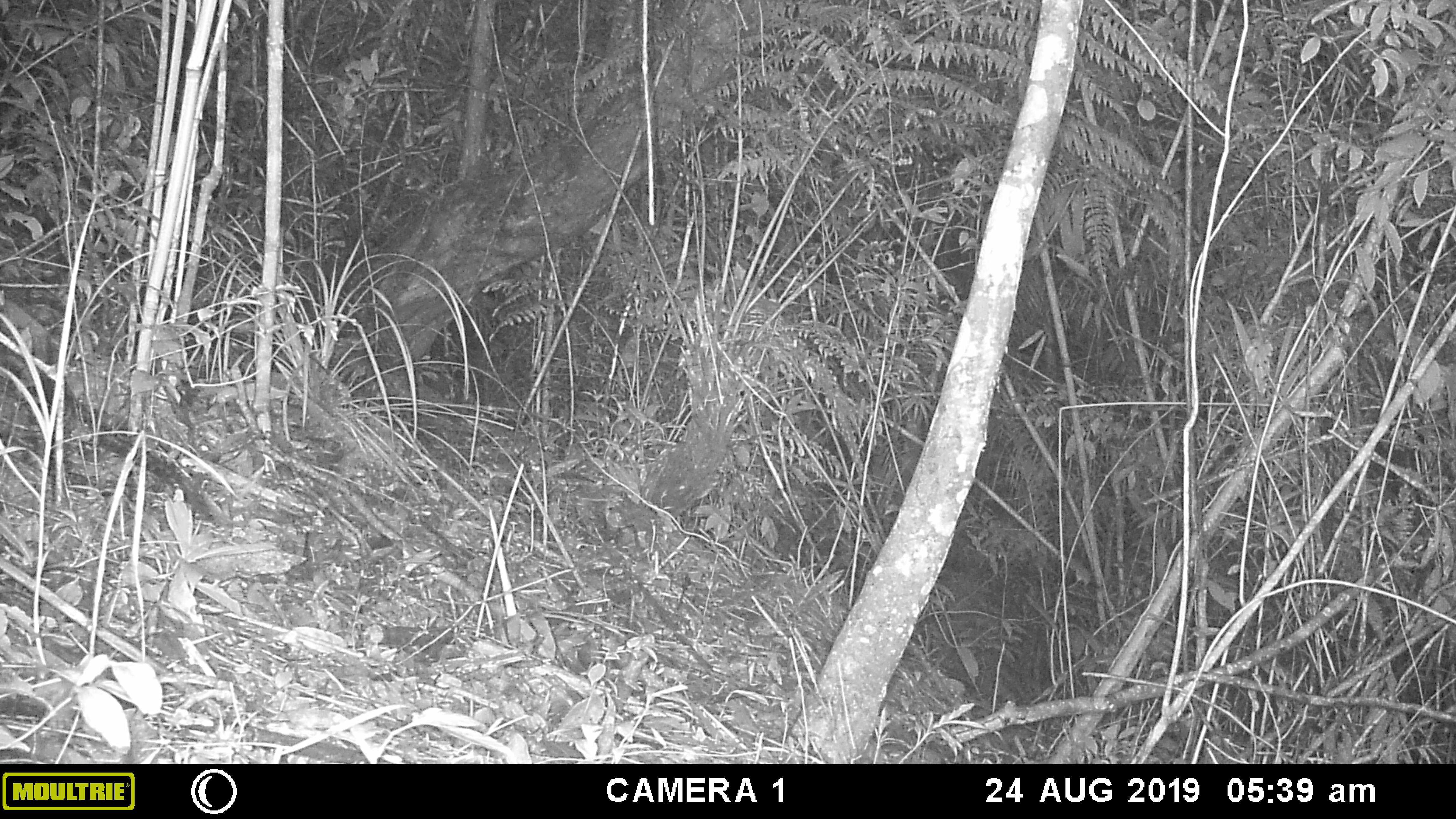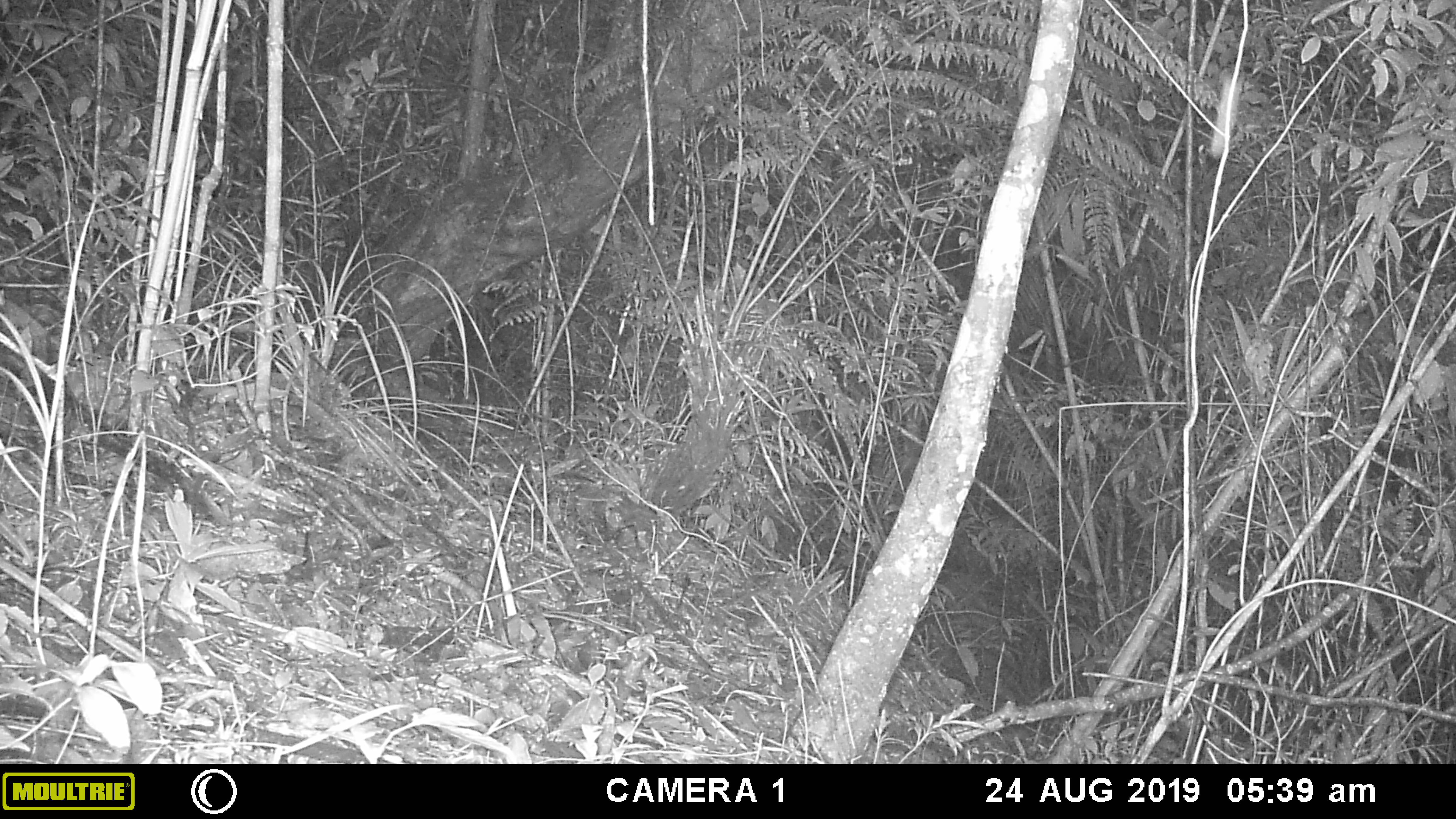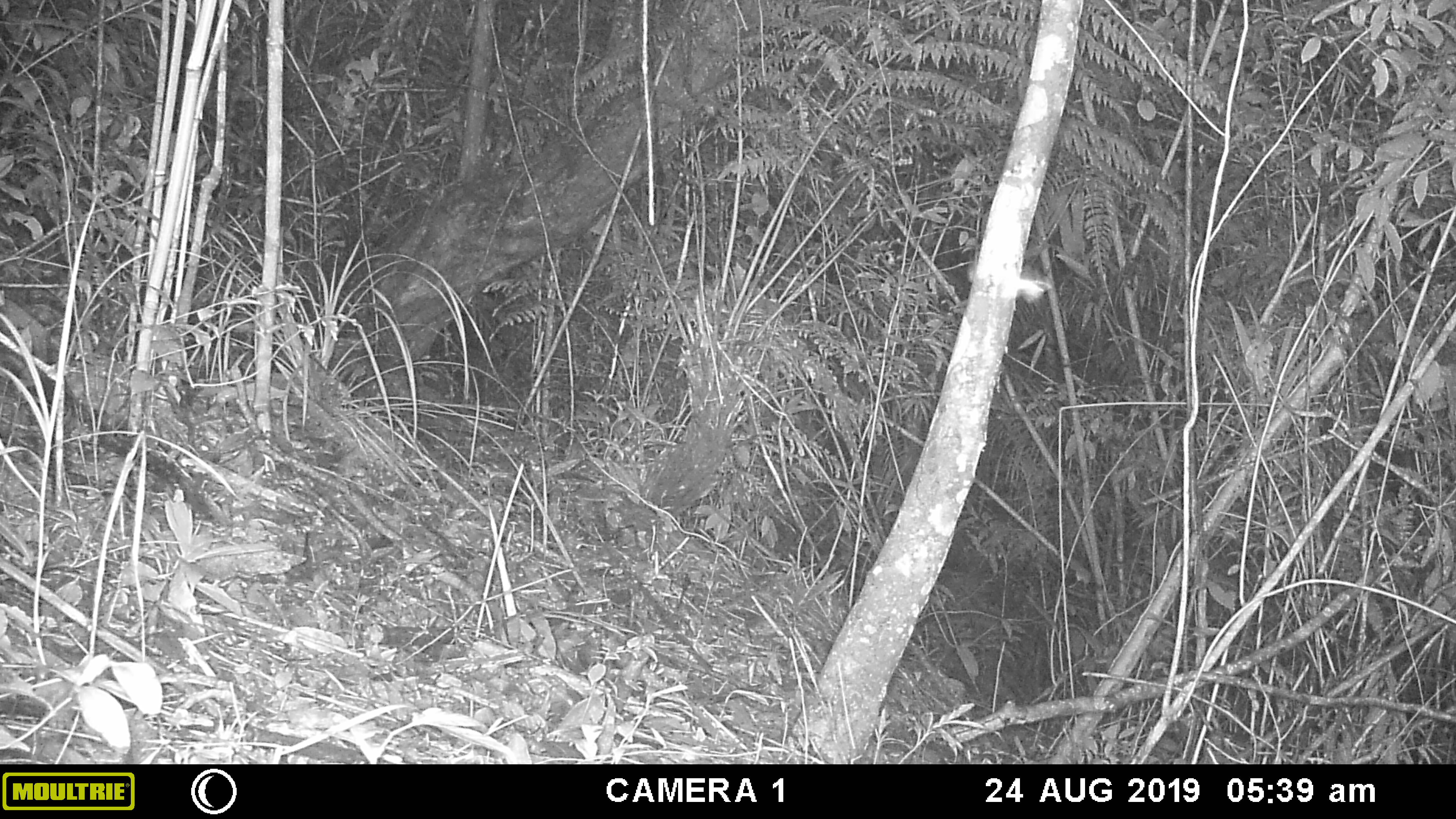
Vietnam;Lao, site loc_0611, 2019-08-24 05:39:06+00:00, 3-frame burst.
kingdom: Animalia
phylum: Arthropoda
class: Insecta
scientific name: Insecta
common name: insect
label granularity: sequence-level